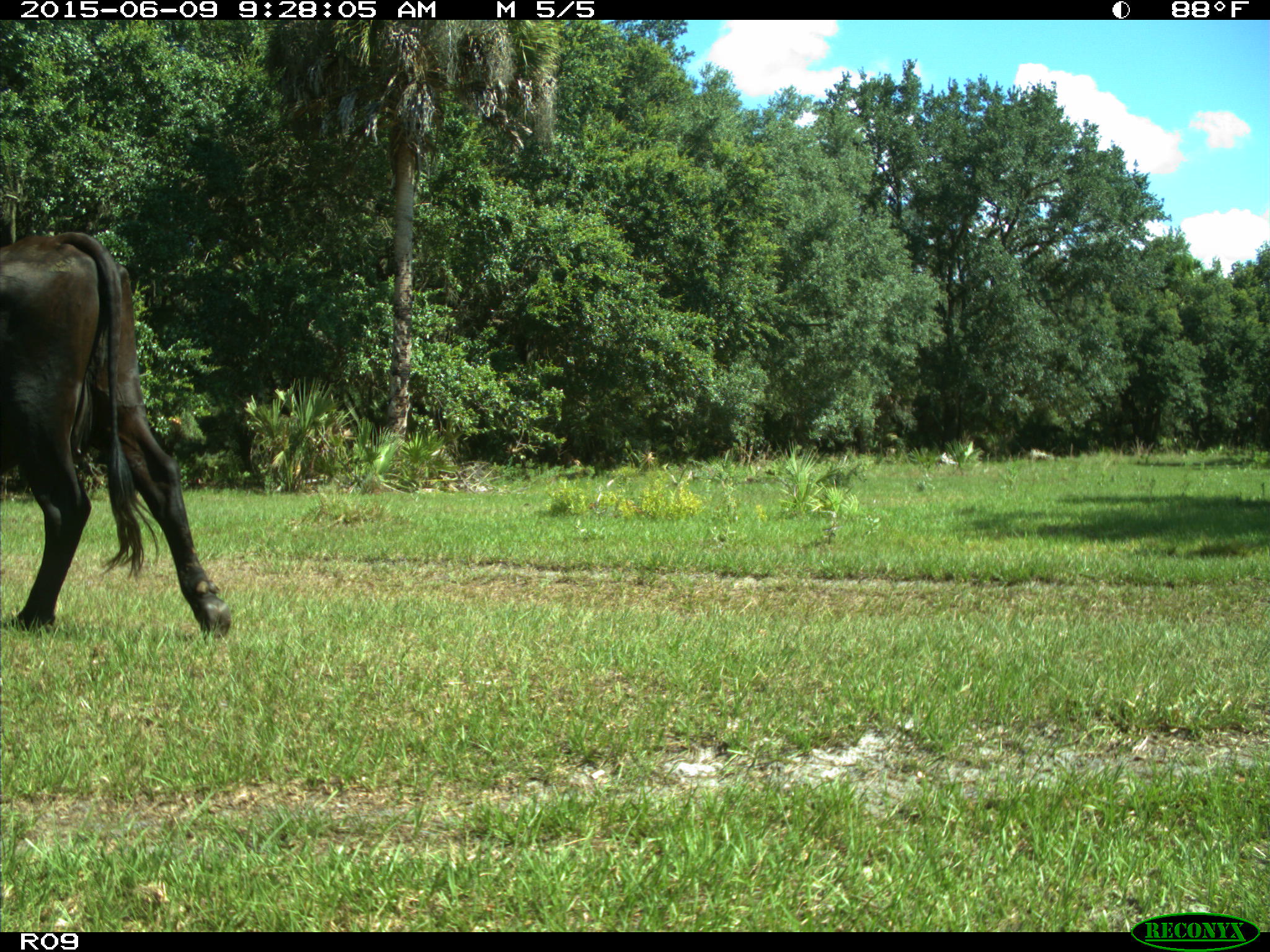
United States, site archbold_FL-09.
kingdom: Animalia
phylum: Chordata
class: Mammalia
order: Artiodactyla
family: Bovidae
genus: Bos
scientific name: Bos taurus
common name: domestic cow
Bos taurus (domestic cow).